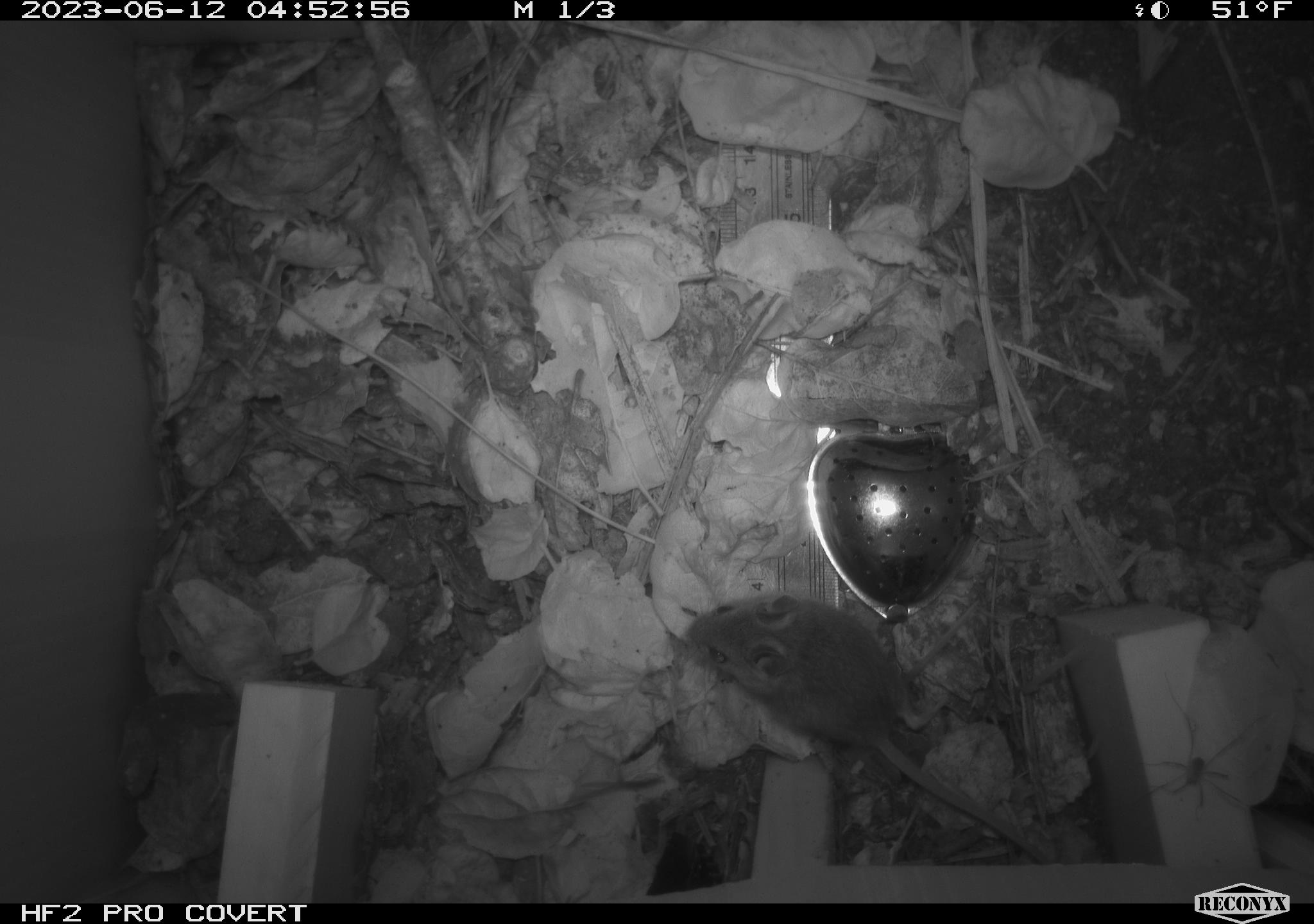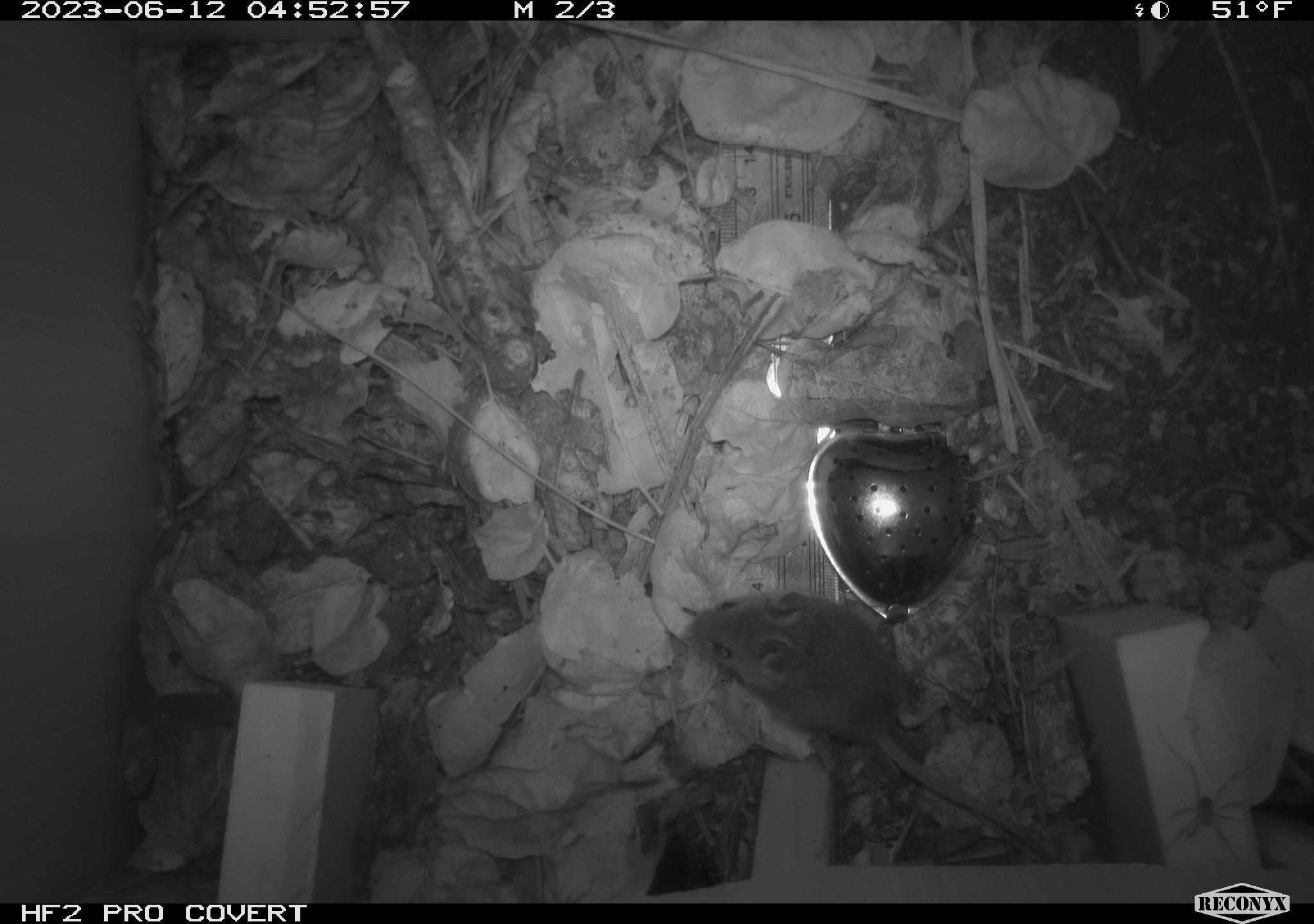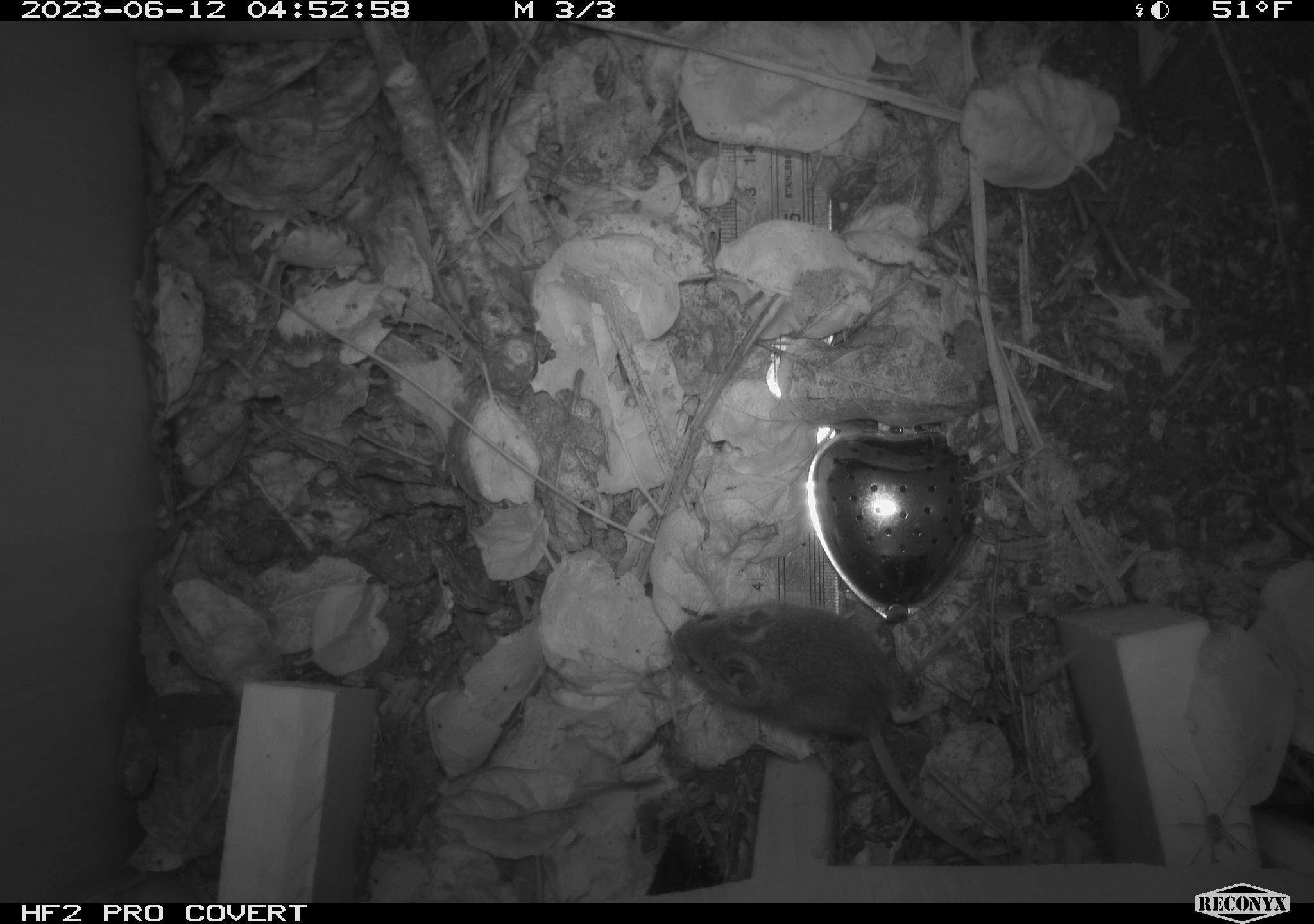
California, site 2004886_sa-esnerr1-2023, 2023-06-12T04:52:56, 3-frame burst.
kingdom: Animalia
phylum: Chordata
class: Mammalia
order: Rodentia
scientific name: Rodentia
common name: rodent